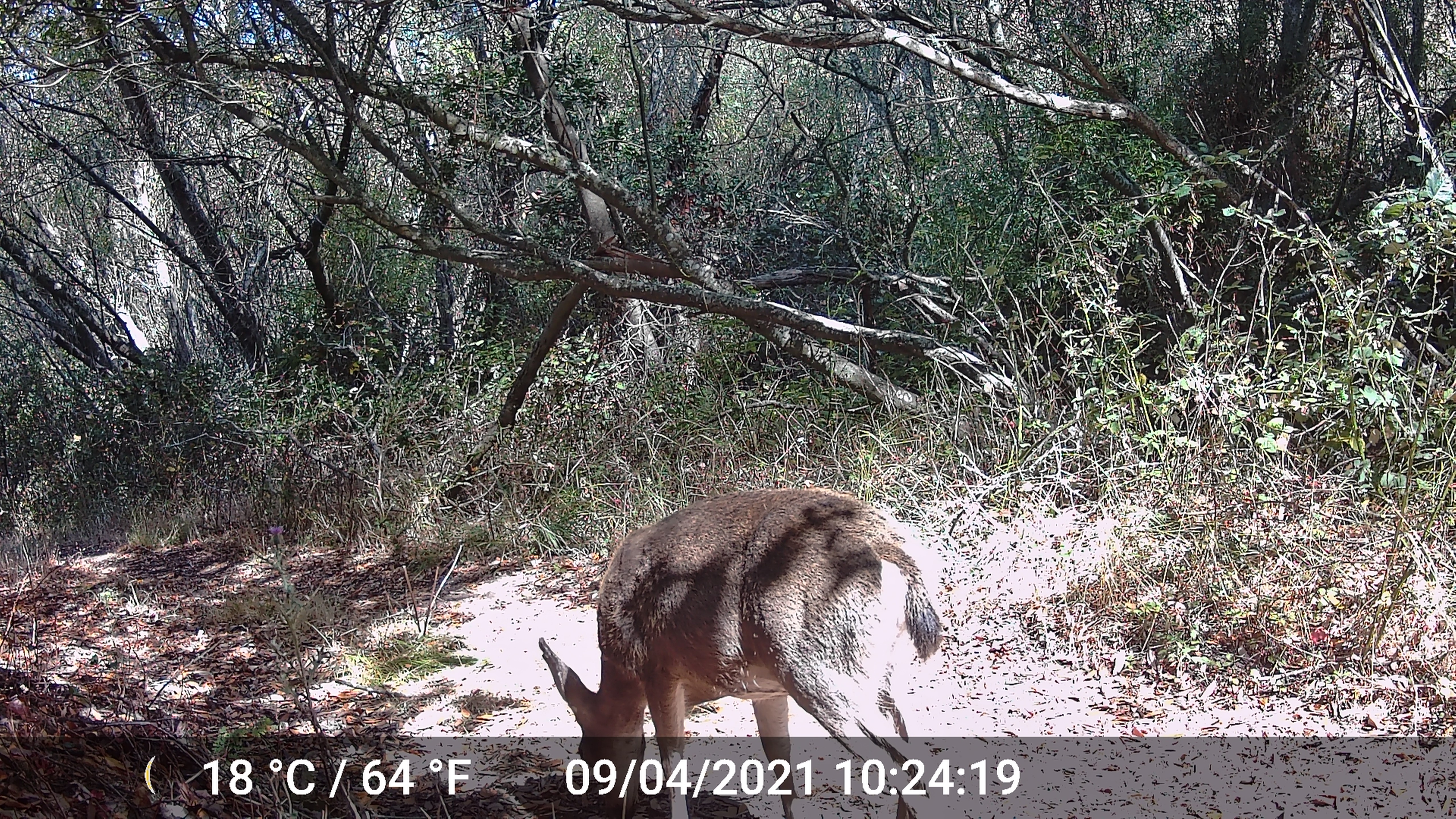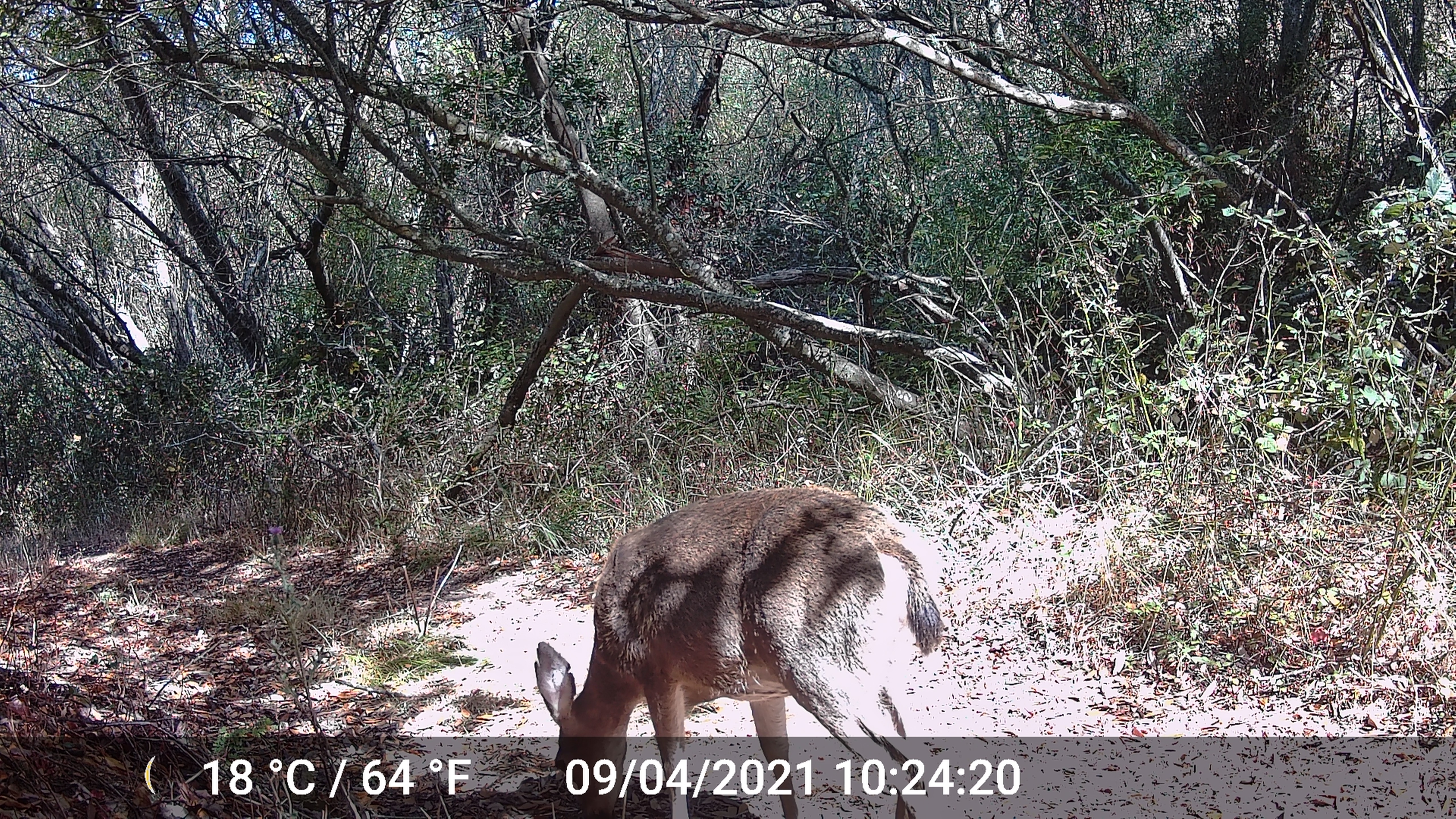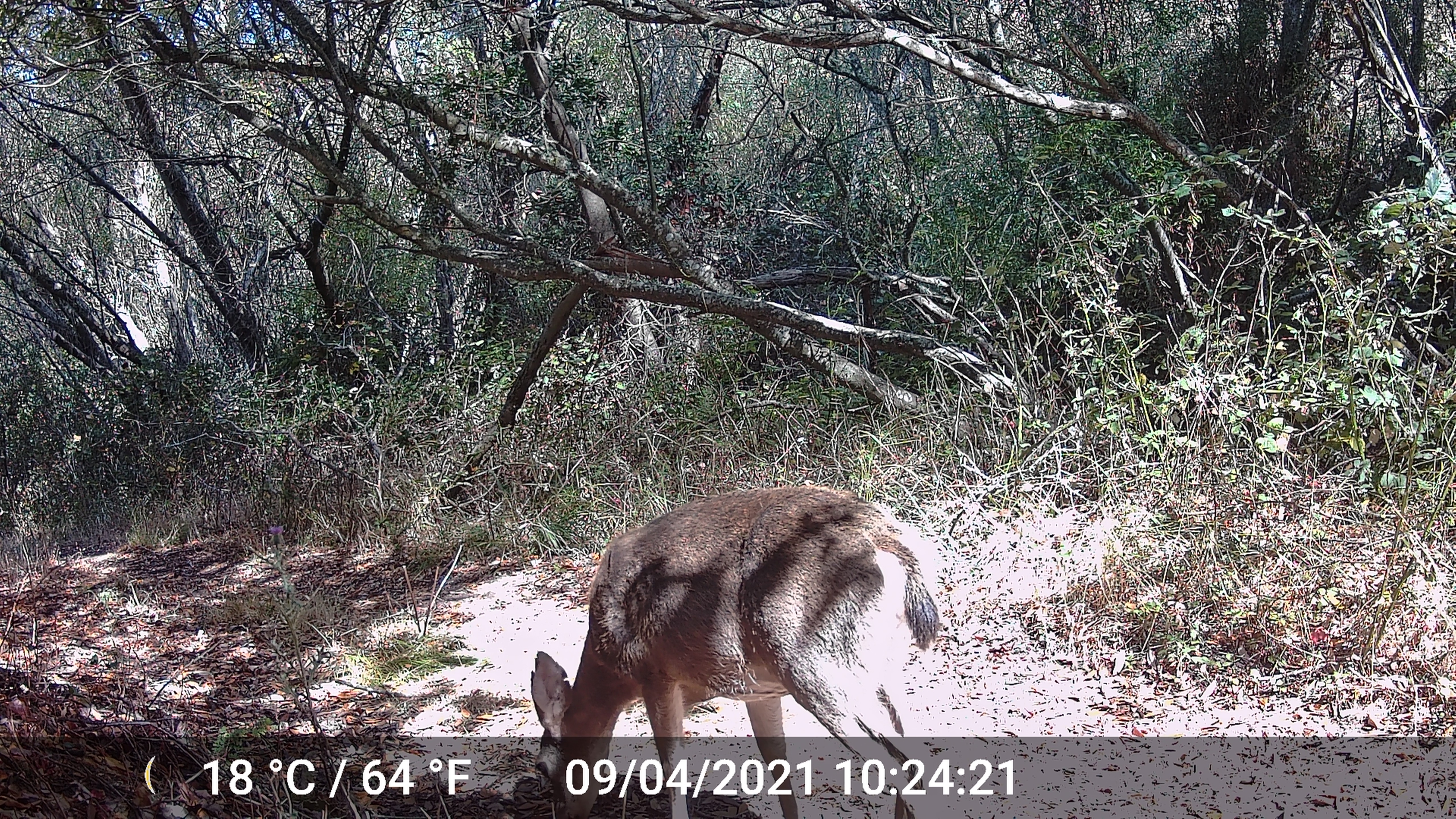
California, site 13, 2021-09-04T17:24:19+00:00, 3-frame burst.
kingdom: Animalia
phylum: Chordata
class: Mammalia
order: Artiodactyla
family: Cervidae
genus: Odocoileus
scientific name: Odocoileus hemionus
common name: mule deer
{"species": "mule deer (Odocoileus hemionus)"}